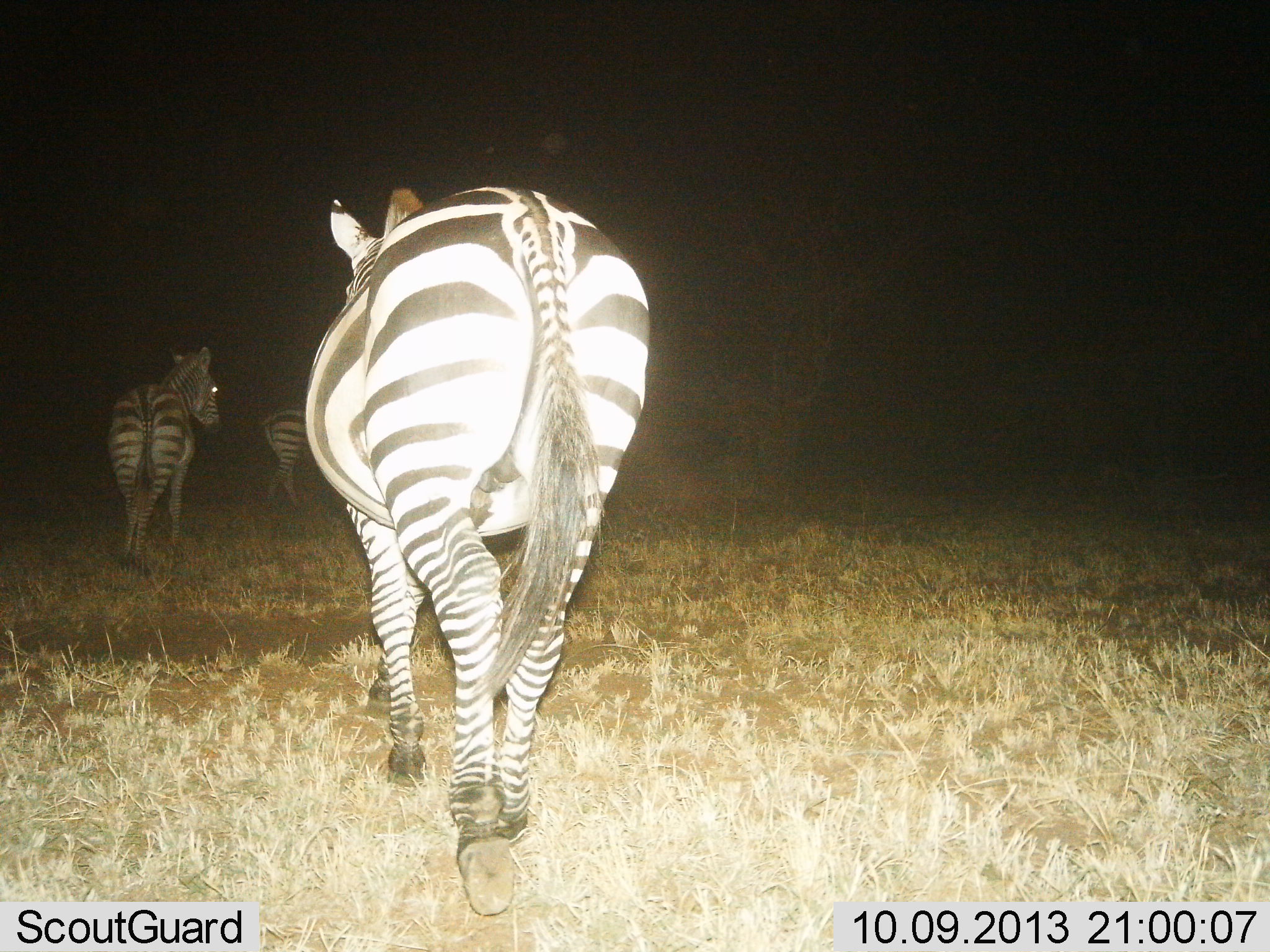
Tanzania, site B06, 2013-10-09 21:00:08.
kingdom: Animalia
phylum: Chordata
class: Mammalia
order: Perissodactyla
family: Equidae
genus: Equus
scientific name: Equus quagga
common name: plains zebra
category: zebra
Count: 3.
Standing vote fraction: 24%.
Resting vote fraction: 0%.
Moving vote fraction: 90%.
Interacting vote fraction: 0%.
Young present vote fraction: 0%.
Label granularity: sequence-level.